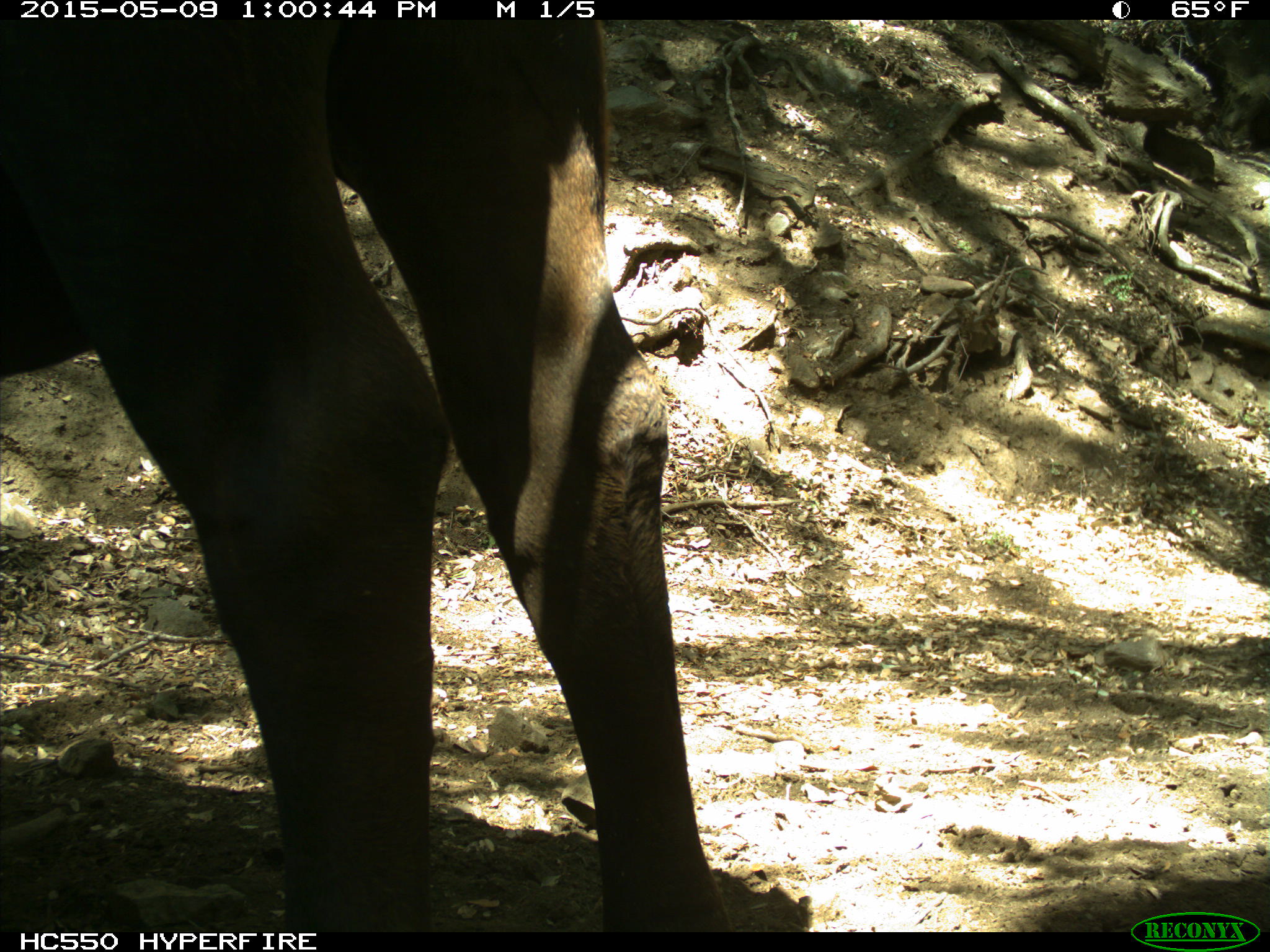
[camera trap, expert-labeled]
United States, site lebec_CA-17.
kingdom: Animalia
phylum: Chordata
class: Mammalia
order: Artiodactyla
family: Bovidae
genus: Bos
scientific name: Bos taurus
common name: domestic cow